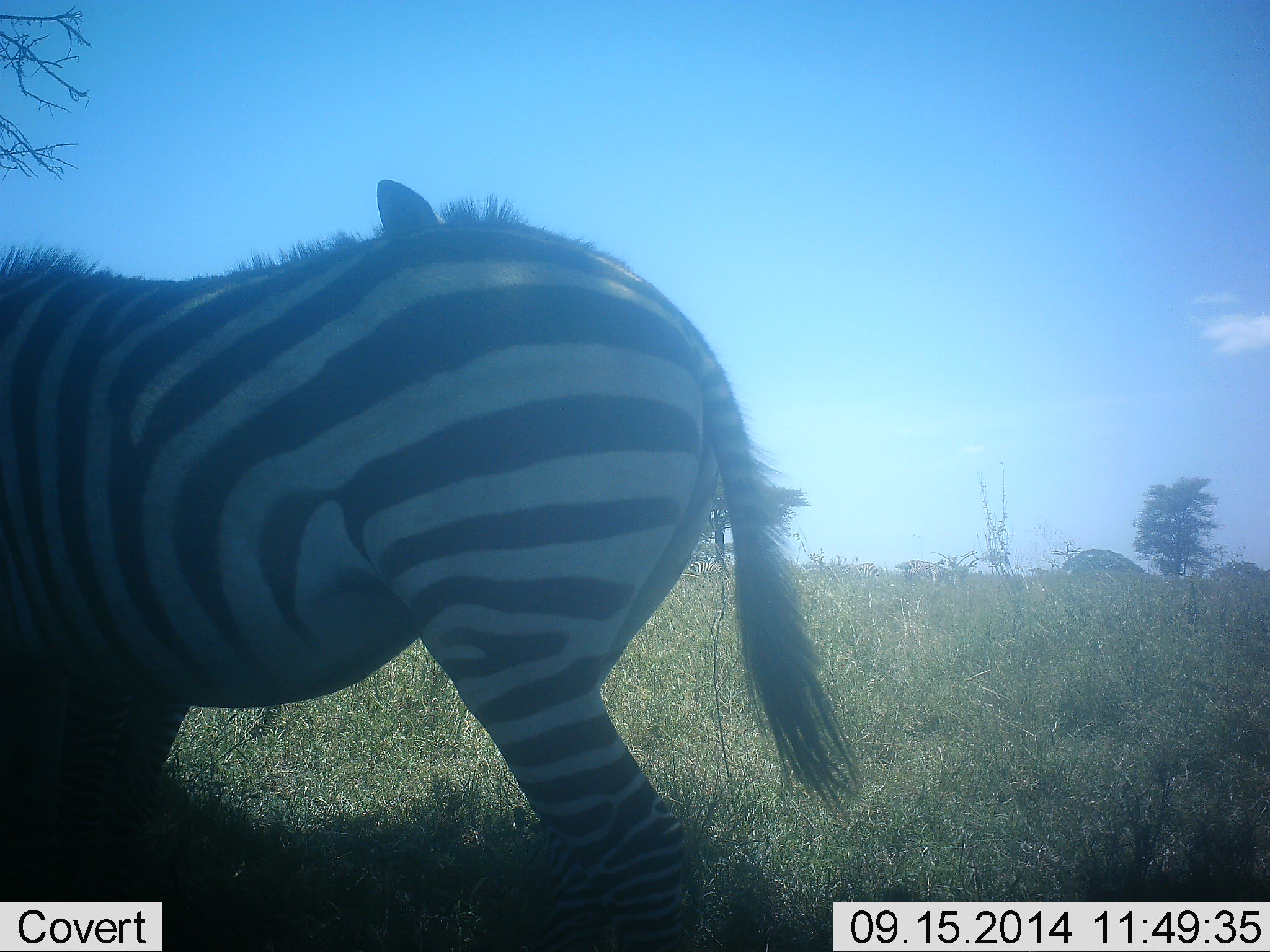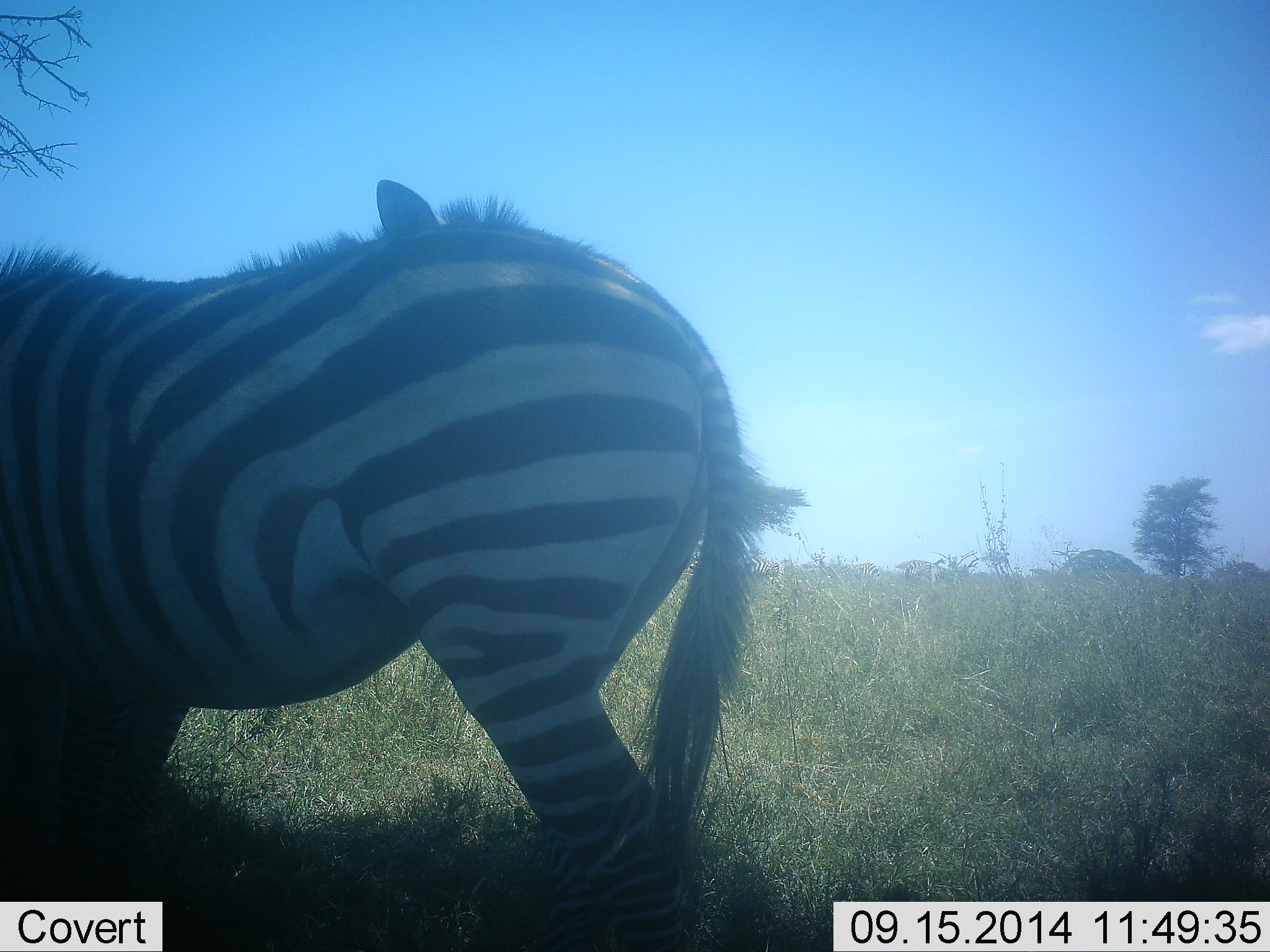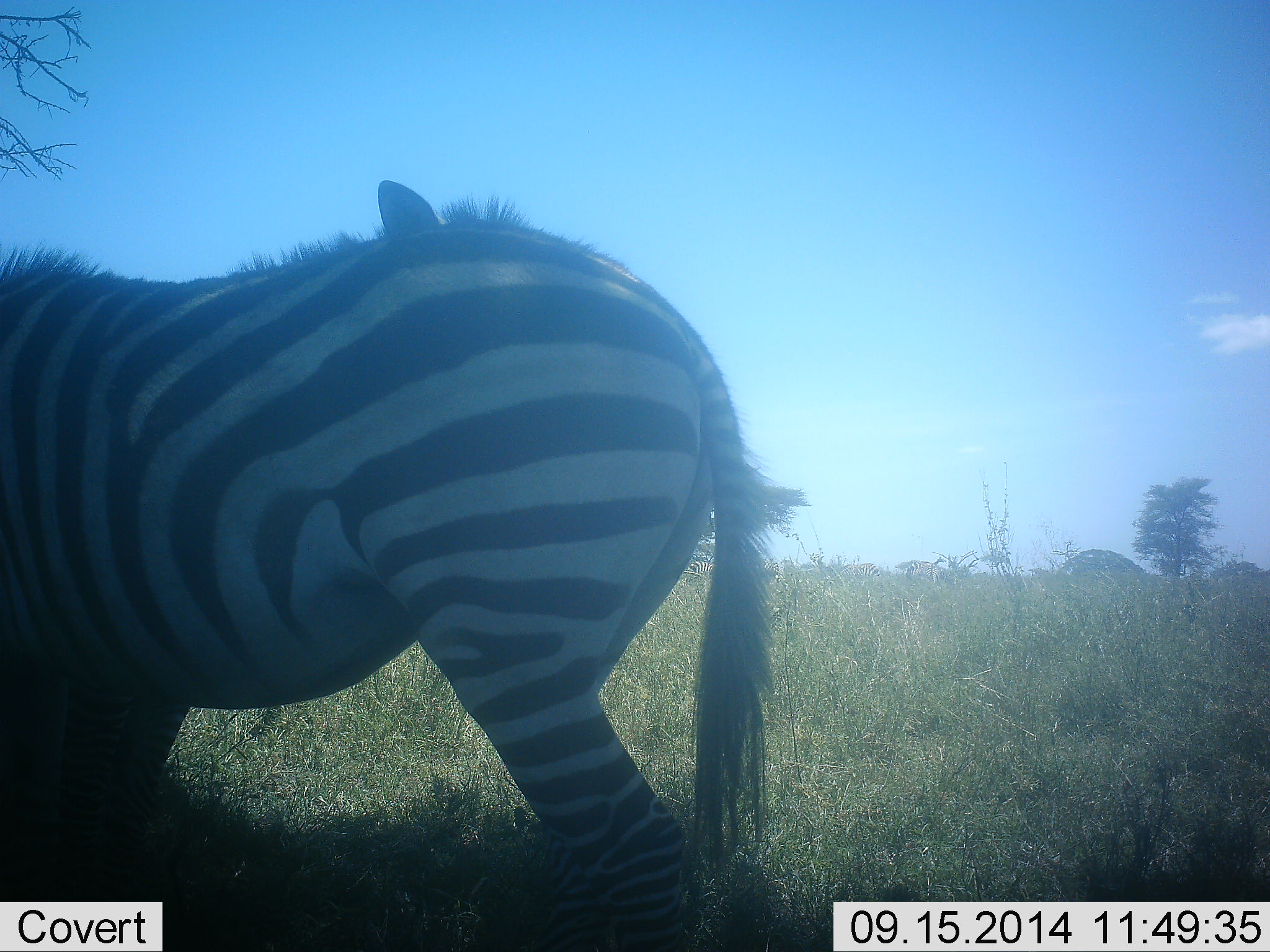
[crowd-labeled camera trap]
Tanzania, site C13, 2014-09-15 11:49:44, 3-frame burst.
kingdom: Animalia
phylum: Chordata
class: Mammalia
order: Perissodactyla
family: Equidae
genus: Equus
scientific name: Equus quagga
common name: plains zebra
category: zebra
Zebra (plains zebra) (Equus quagga), count 2. Behavior (volunteer vote fractions): standing 100%, resting 0%, moving 0%, interacting 10%. Young present (vote fraction): 0%. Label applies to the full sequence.